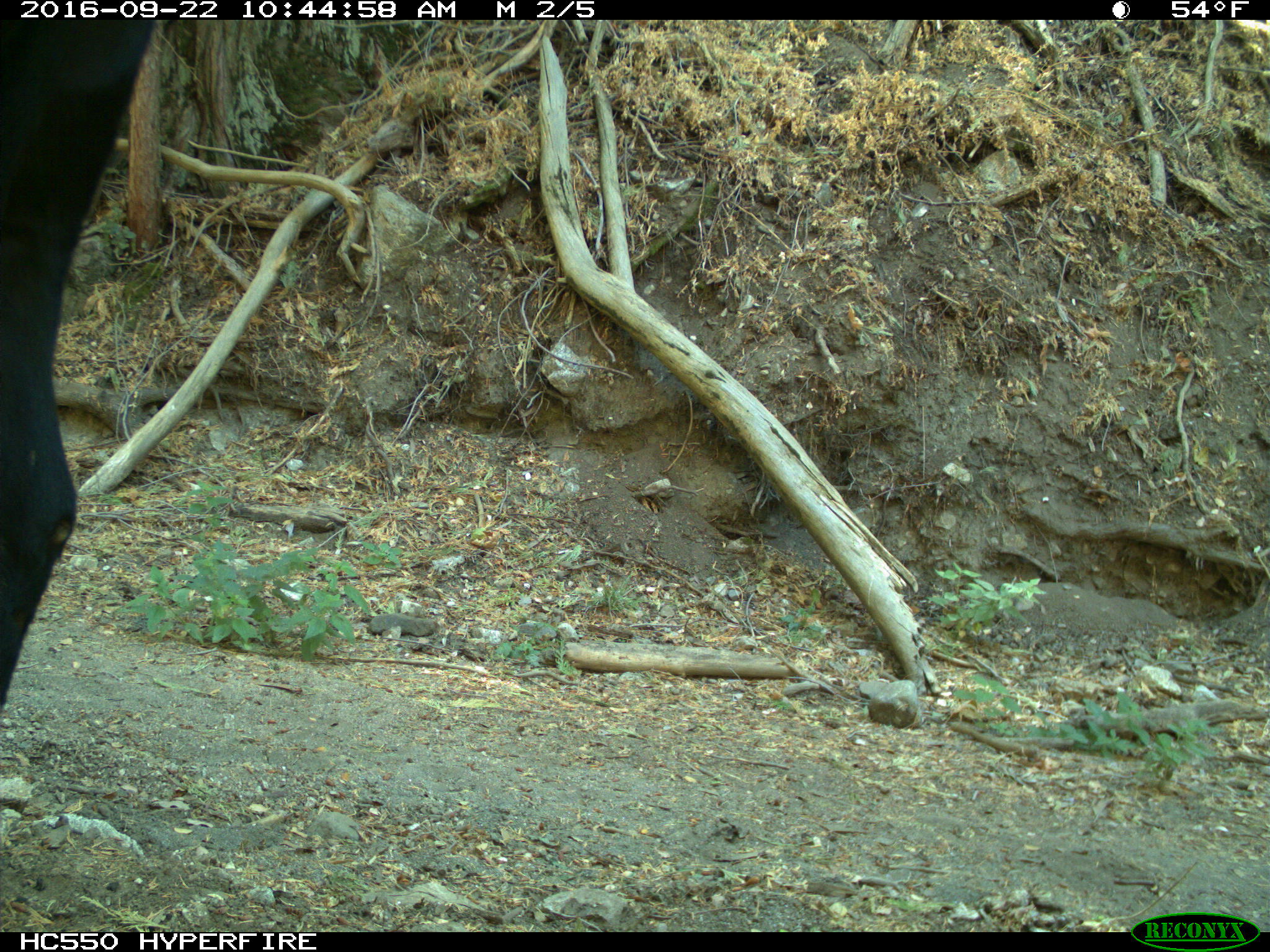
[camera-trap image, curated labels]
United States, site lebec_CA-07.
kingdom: Animalia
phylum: Chordata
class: Mammalia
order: Artiodactyla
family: Bovidae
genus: Bos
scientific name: Bos taurus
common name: domestic cow